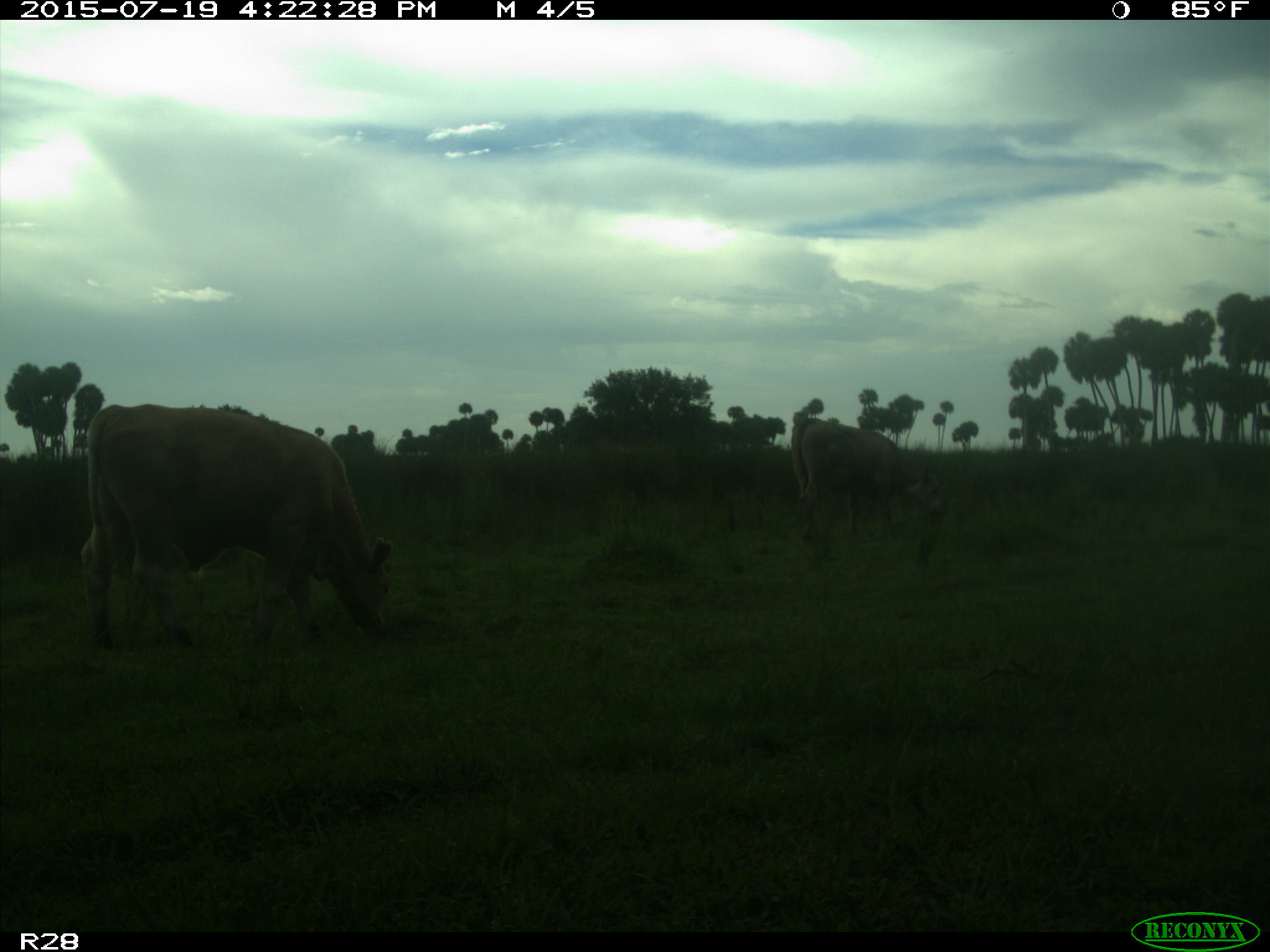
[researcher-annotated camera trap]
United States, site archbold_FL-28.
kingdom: Animalia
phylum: Chordata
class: Mammalia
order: Artiodactyla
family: Bovidae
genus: Bos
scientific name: Bos taurus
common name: domestic cow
Bos taurus (domestic cow).